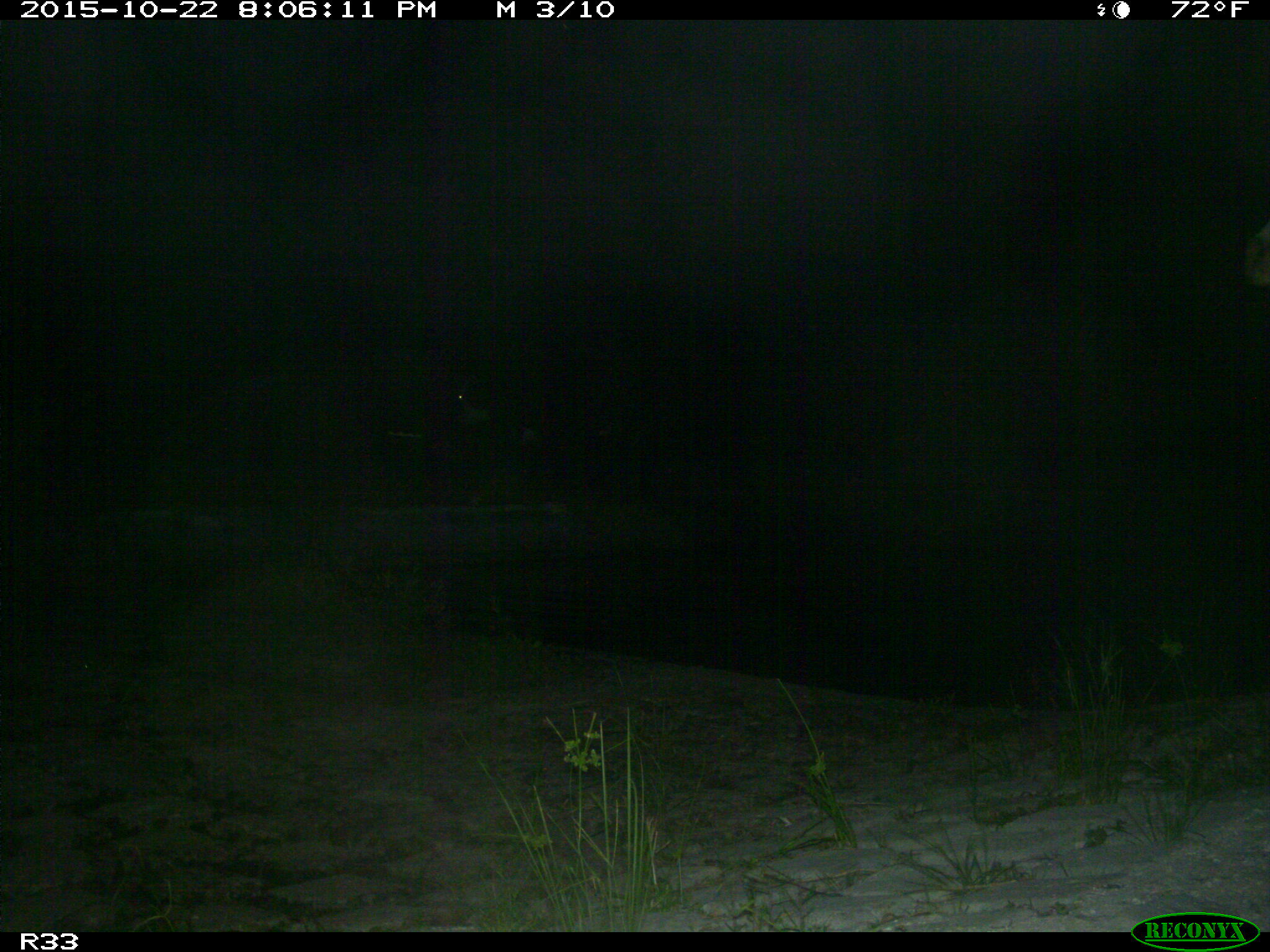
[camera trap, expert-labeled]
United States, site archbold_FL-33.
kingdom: Animalia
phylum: Chordata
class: Mammalia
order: Artiodactyla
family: Bovidae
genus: Bos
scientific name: Bos taurus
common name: domestic cow